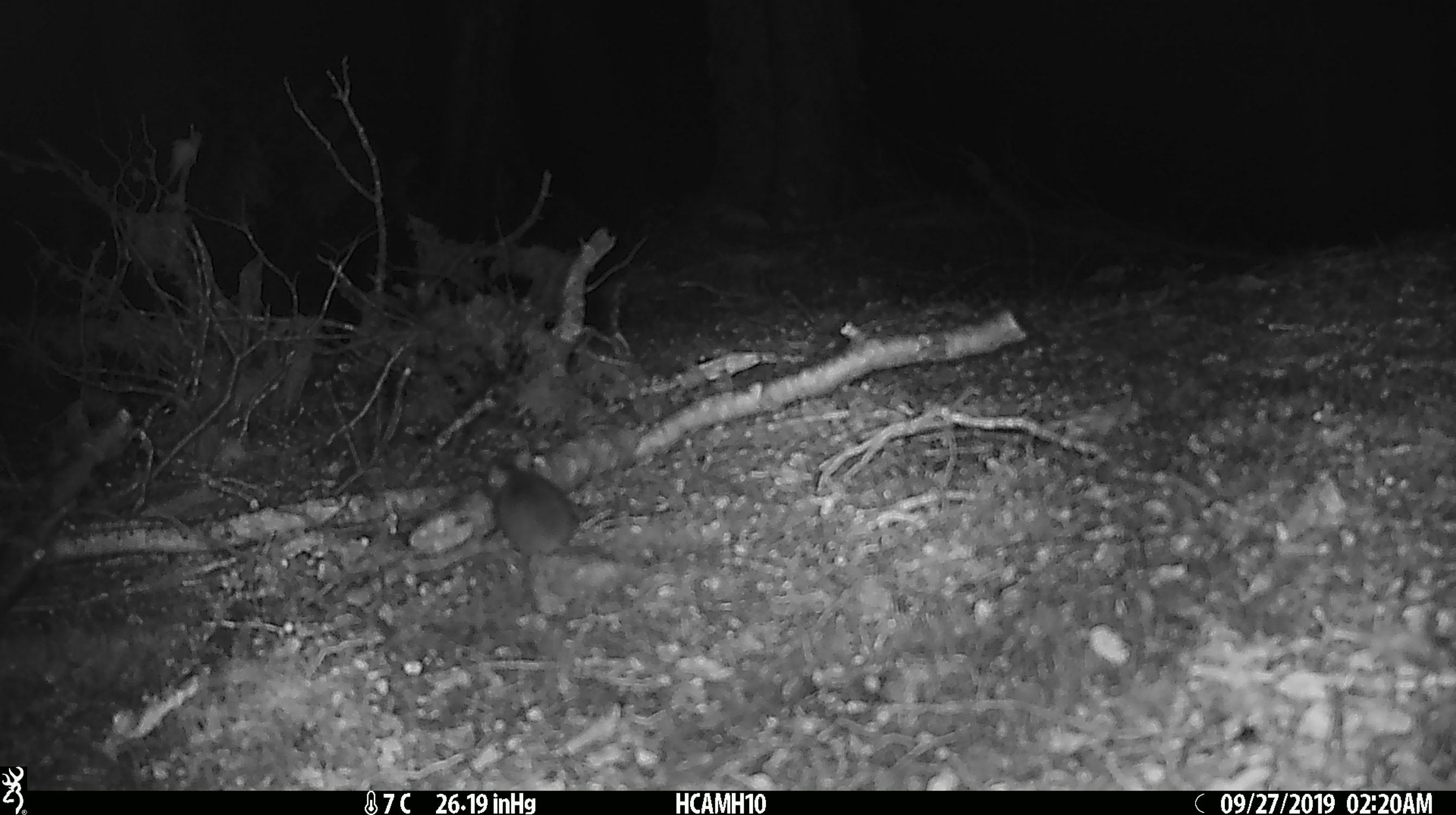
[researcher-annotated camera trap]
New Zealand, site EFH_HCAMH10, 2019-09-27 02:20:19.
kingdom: Animalia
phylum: Chordata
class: Mammalia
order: Rodentia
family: Muridae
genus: Mus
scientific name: Mus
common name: mouse